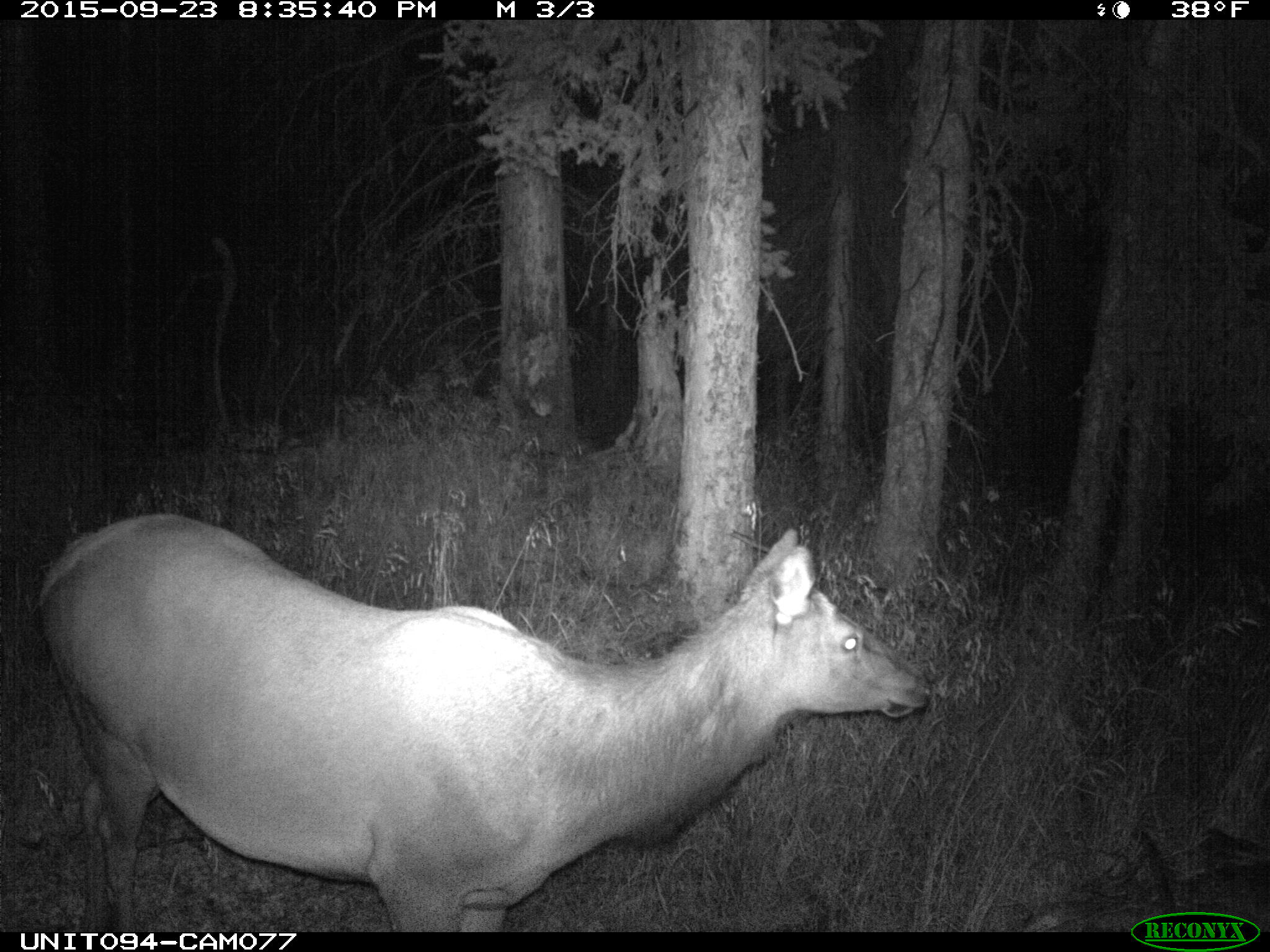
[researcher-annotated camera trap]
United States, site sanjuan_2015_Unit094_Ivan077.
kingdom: Animalia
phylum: Chordata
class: Mammalia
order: Artiodactyla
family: Cervidae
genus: Cervus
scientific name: Cervus elaphus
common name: red deer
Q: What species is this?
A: Cervus elaphus (red deer).